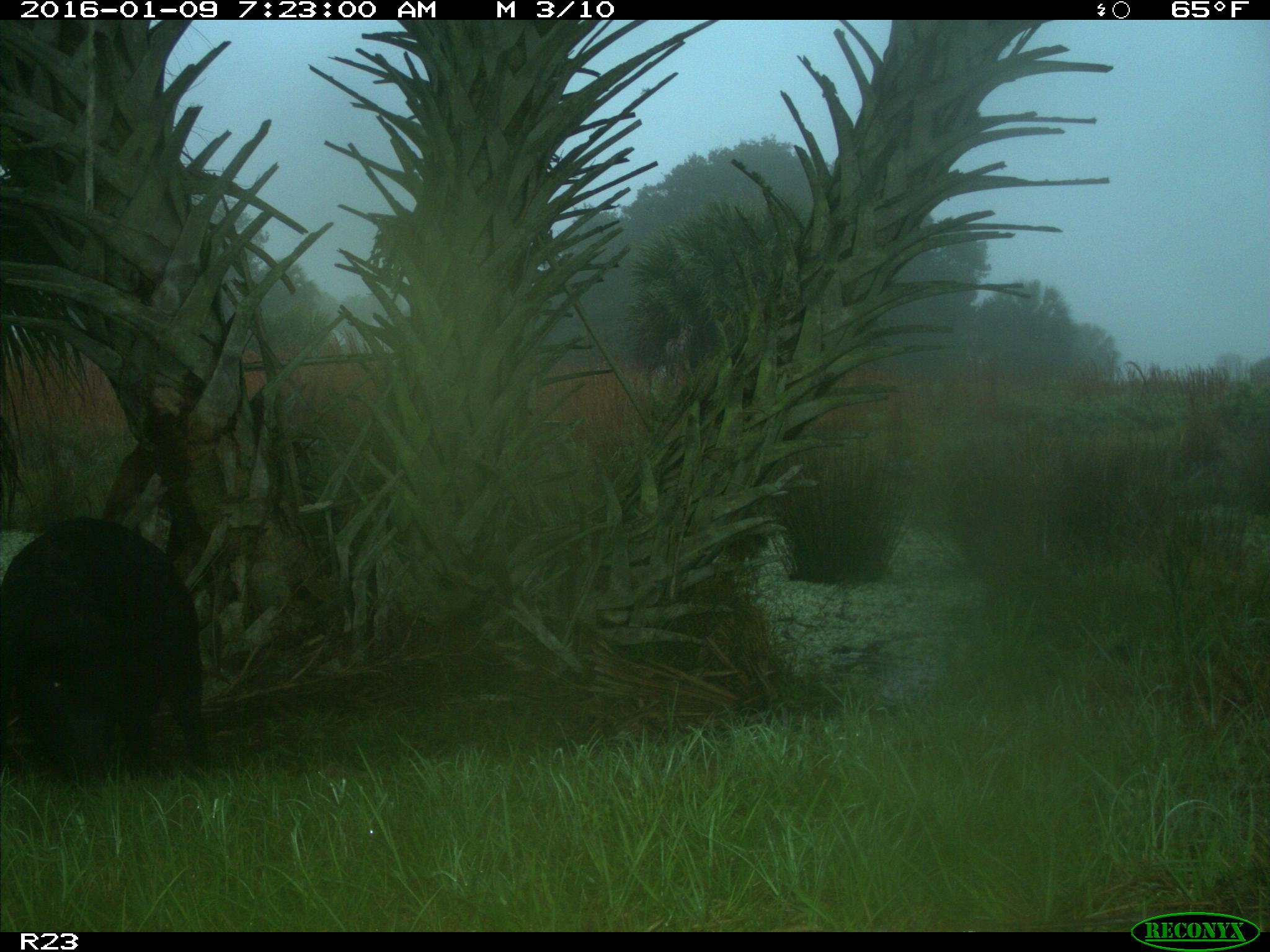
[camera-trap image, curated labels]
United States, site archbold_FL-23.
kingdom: Animalia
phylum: Chordata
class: Mammalia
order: Artiodactyla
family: Suidae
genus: Sus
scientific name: Sus scrofa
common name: wild boar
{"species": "Sus scrofa (wild boar)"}